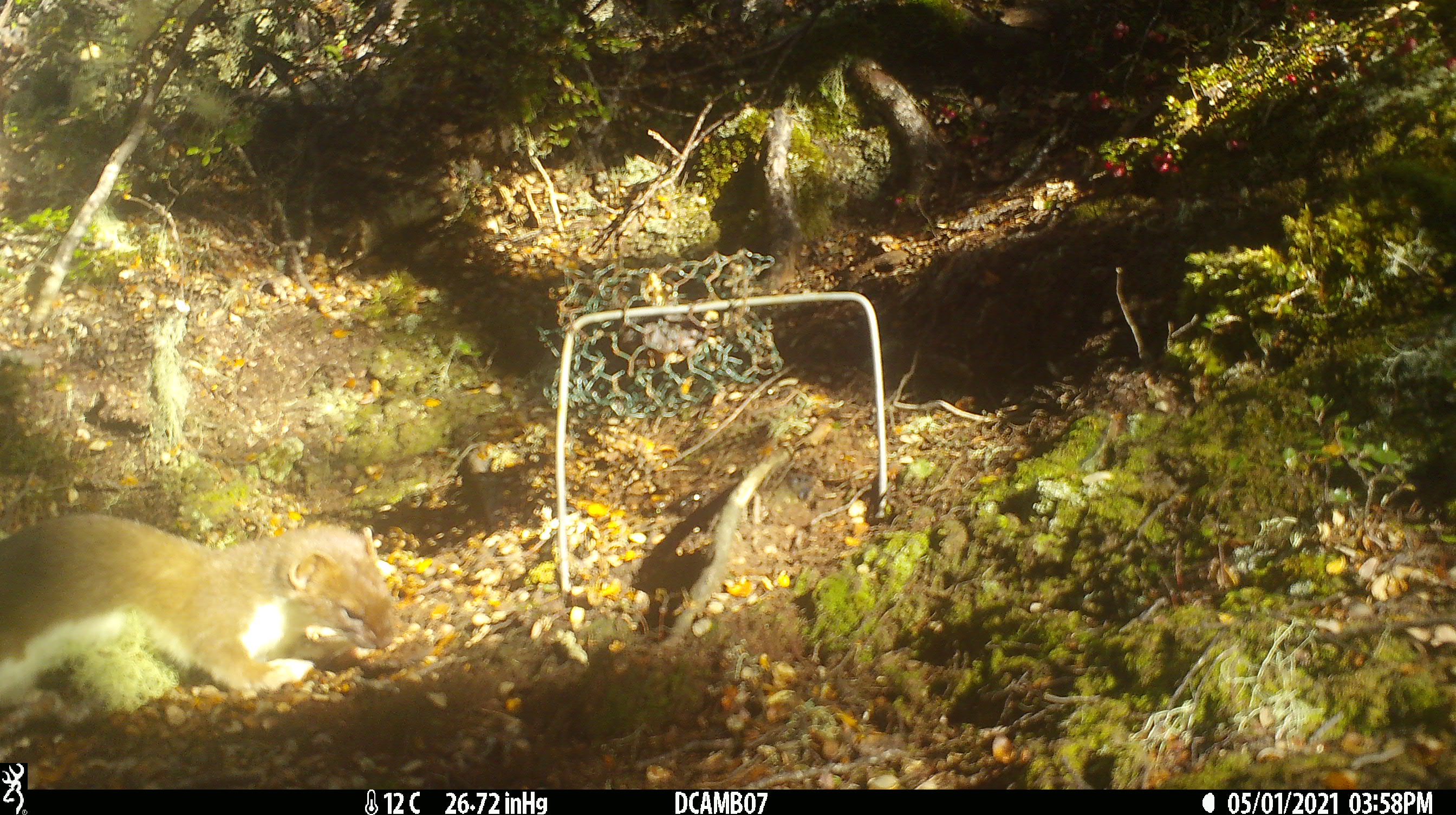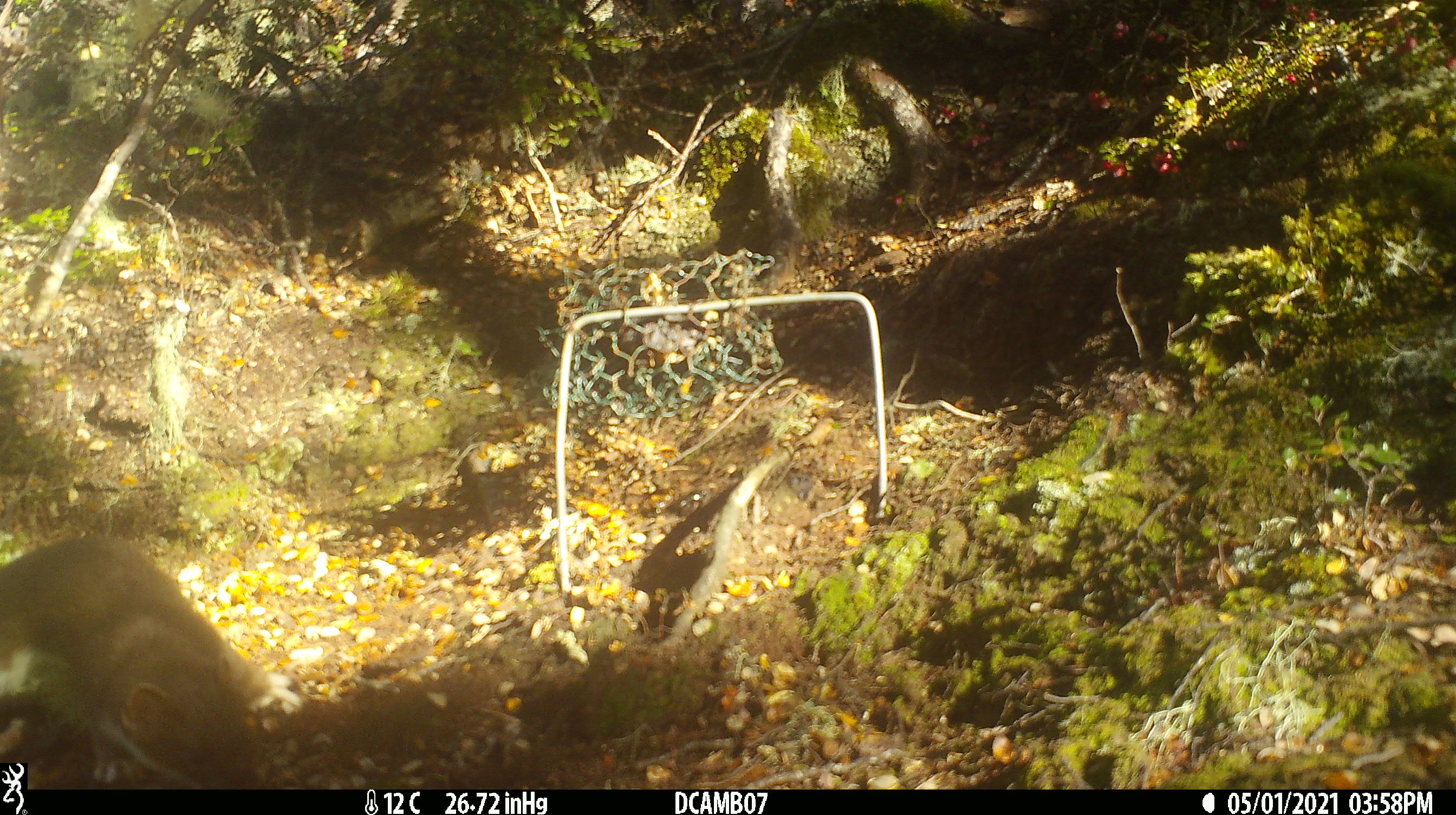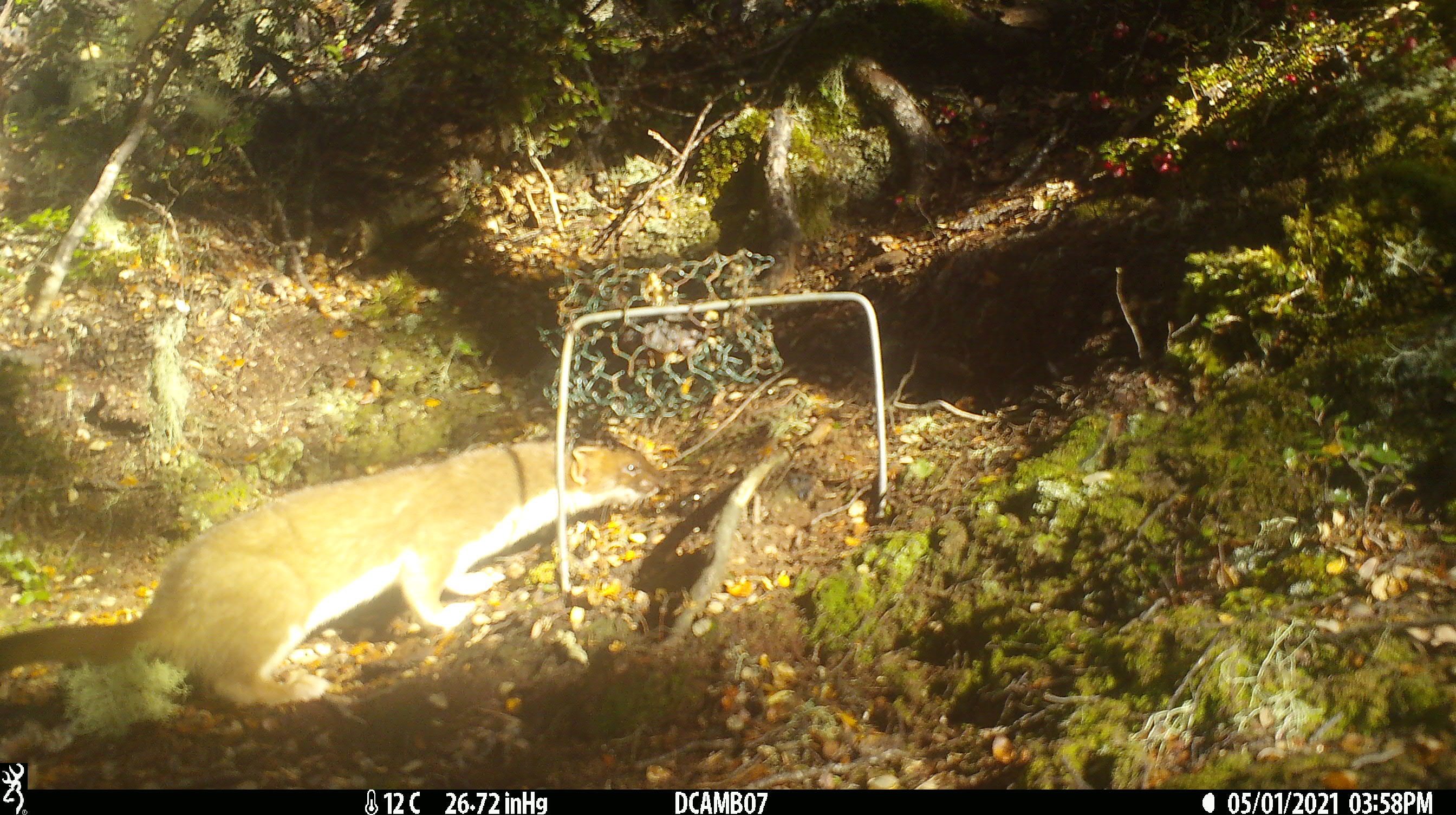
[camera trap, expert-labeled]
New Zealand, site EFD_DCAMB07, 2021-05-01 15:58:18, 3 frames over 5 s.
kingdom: Animalia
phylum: Chordata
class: Mammalia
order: Carnivora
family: Mustelidae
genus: Mustela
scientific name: Mustela erminea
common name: stoat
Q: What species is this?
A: Stoat (Mustela erminea).